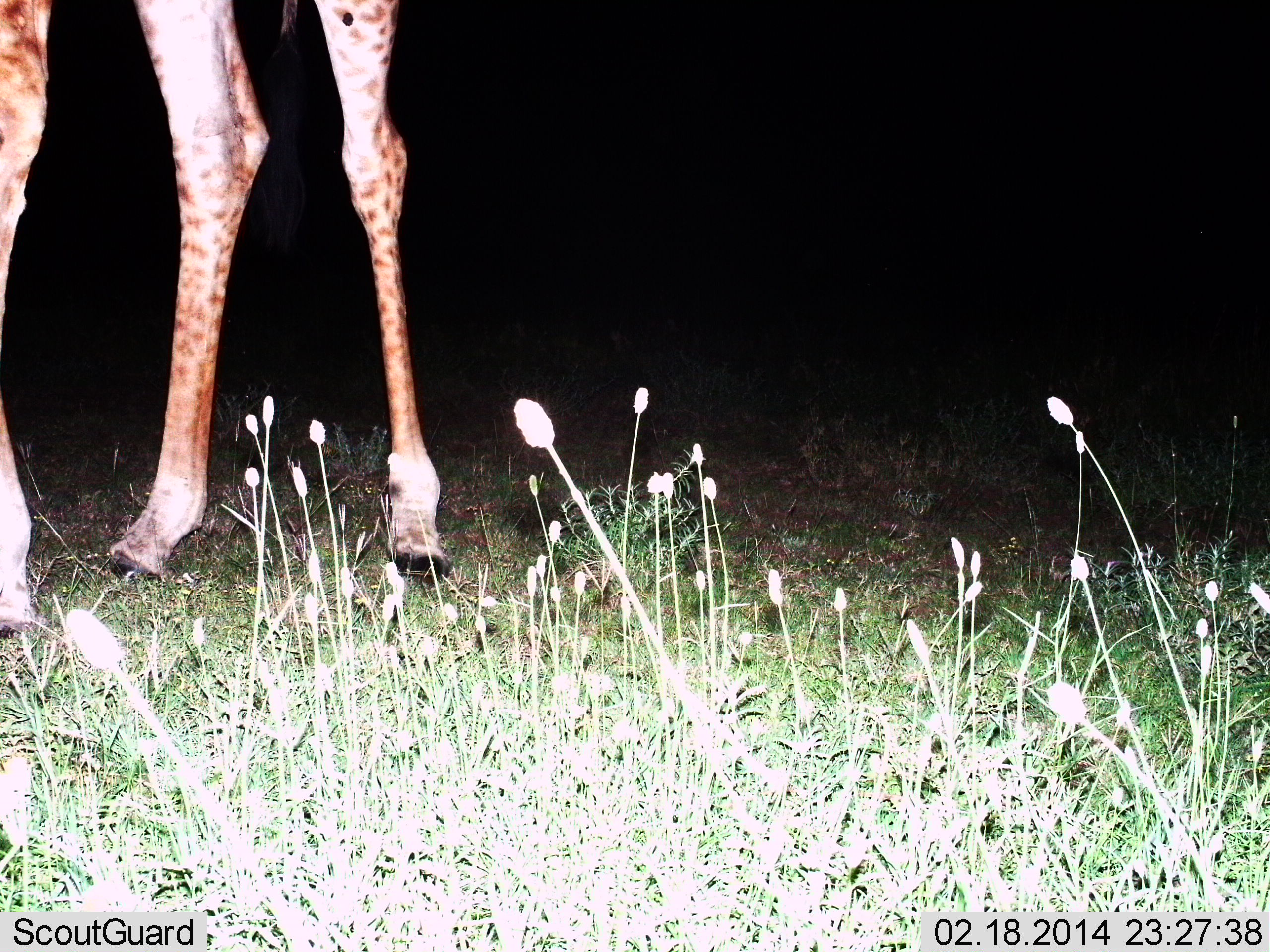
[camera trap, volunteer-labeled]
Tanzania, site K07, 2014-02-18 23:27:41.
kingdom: Animalia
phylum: Chordata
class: Mammalia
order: Artiodactyla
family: Giraffidae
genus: Giraffa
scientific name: Giraffa camelopardalis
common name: giraffe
Giraffe (Giraffa camelopardalis), count 1. Behavior (volunteer vote fractions): standing 100%, resting 0%, moving 0%, interacting 0%. Young present (vote fraction): 0%. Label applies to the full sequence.